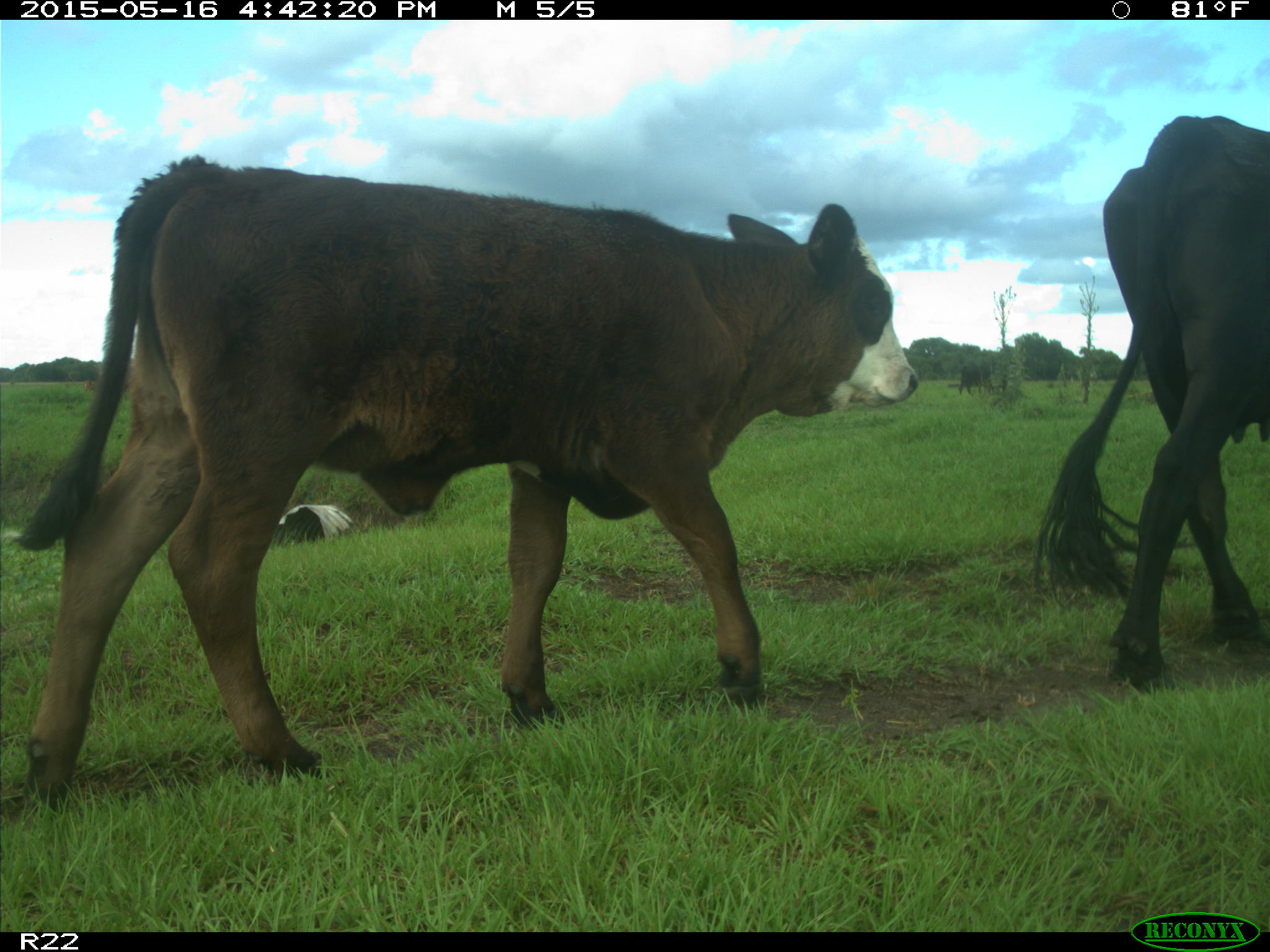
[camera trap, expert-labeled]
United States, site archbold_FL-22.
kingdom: Animalia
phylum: Chordata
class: Mammalia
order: Artiodactyla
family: Bovidae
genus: Bos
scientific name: Bos taurus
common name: domestic cow